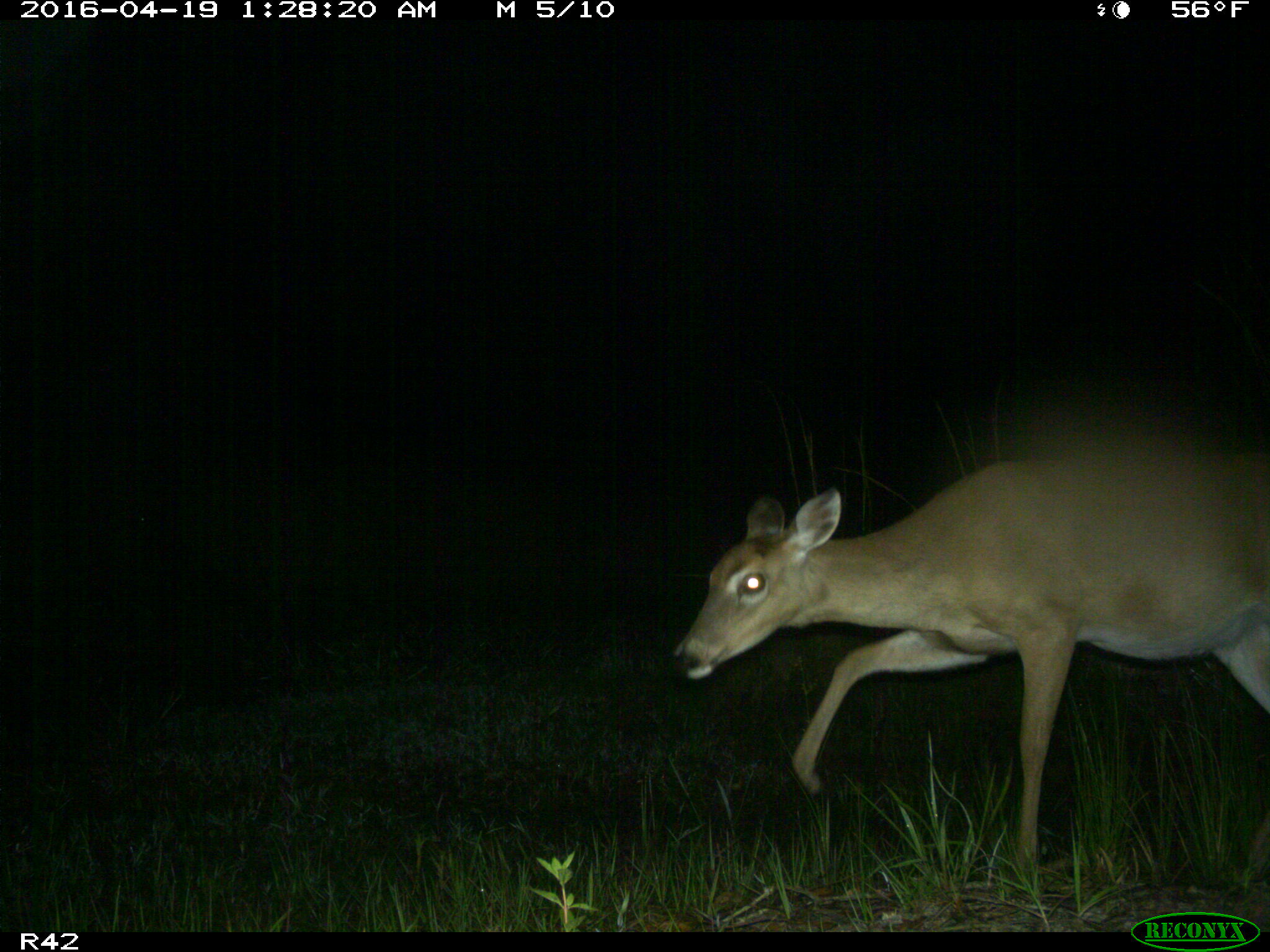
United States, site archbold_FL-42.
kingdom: Animalia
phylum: Chordata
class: Mammalia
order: Artiodactyla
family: Cervidae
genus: Odocoileus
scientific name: Odocoileus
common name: deer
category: unidentified deer